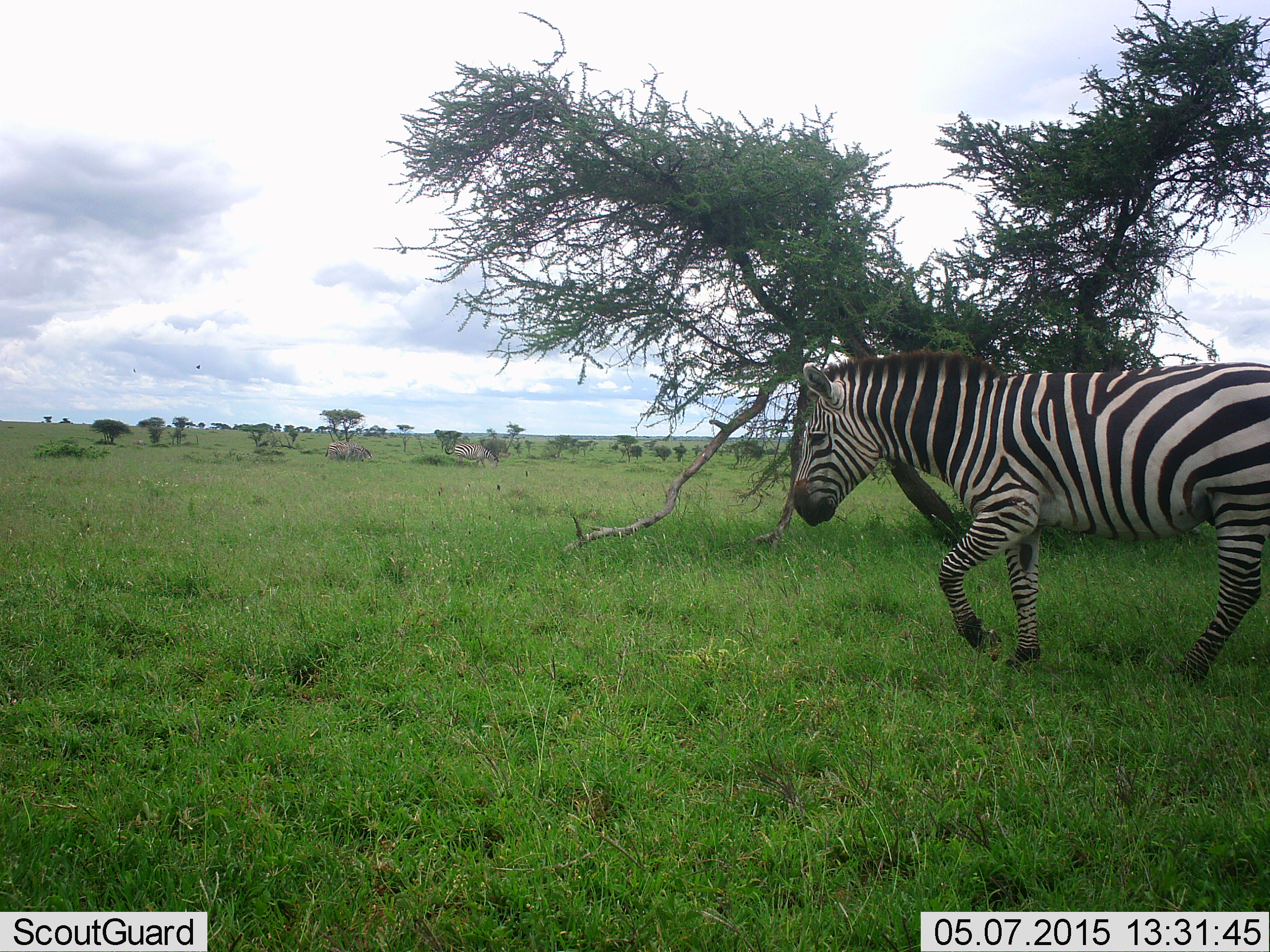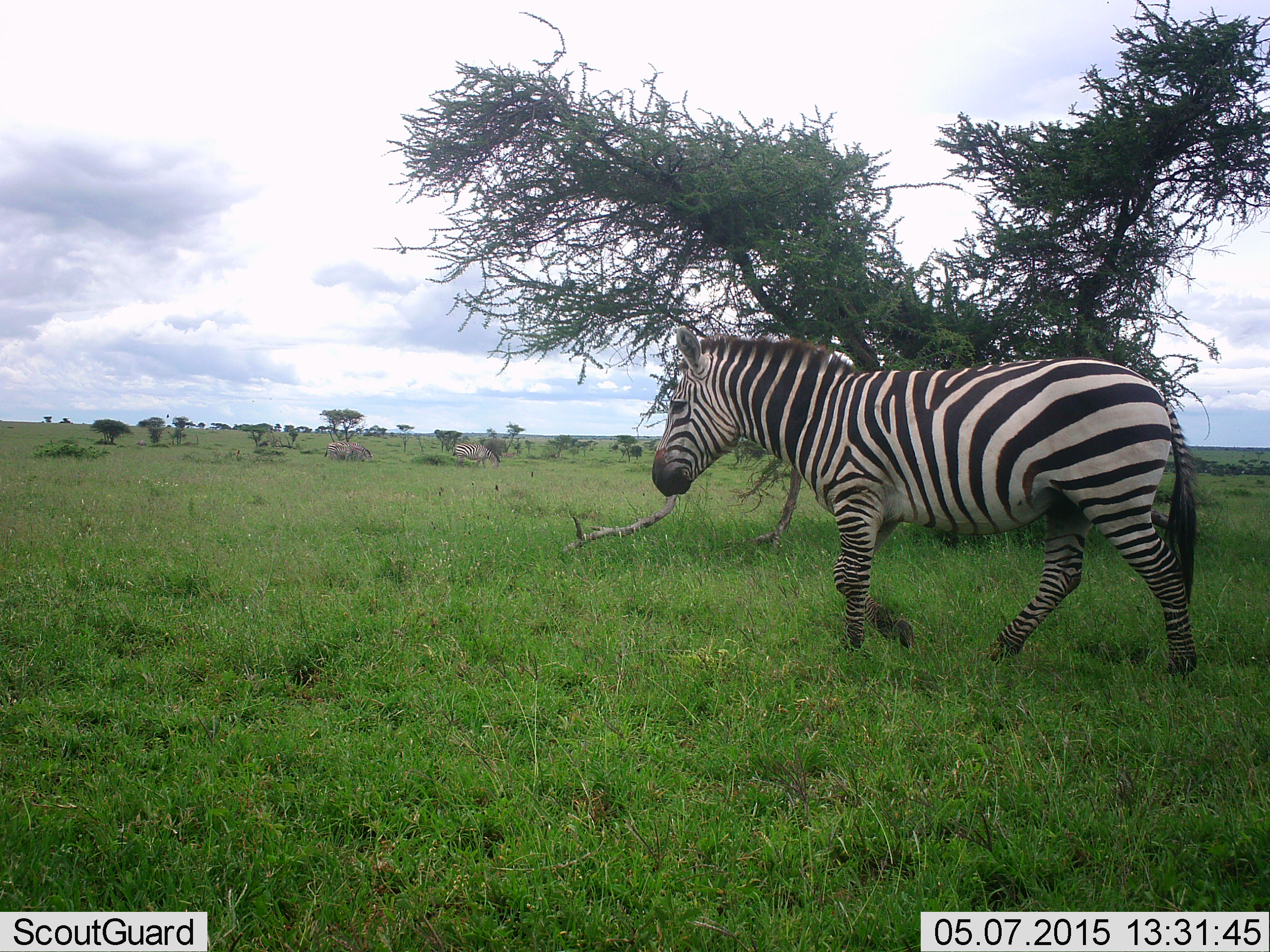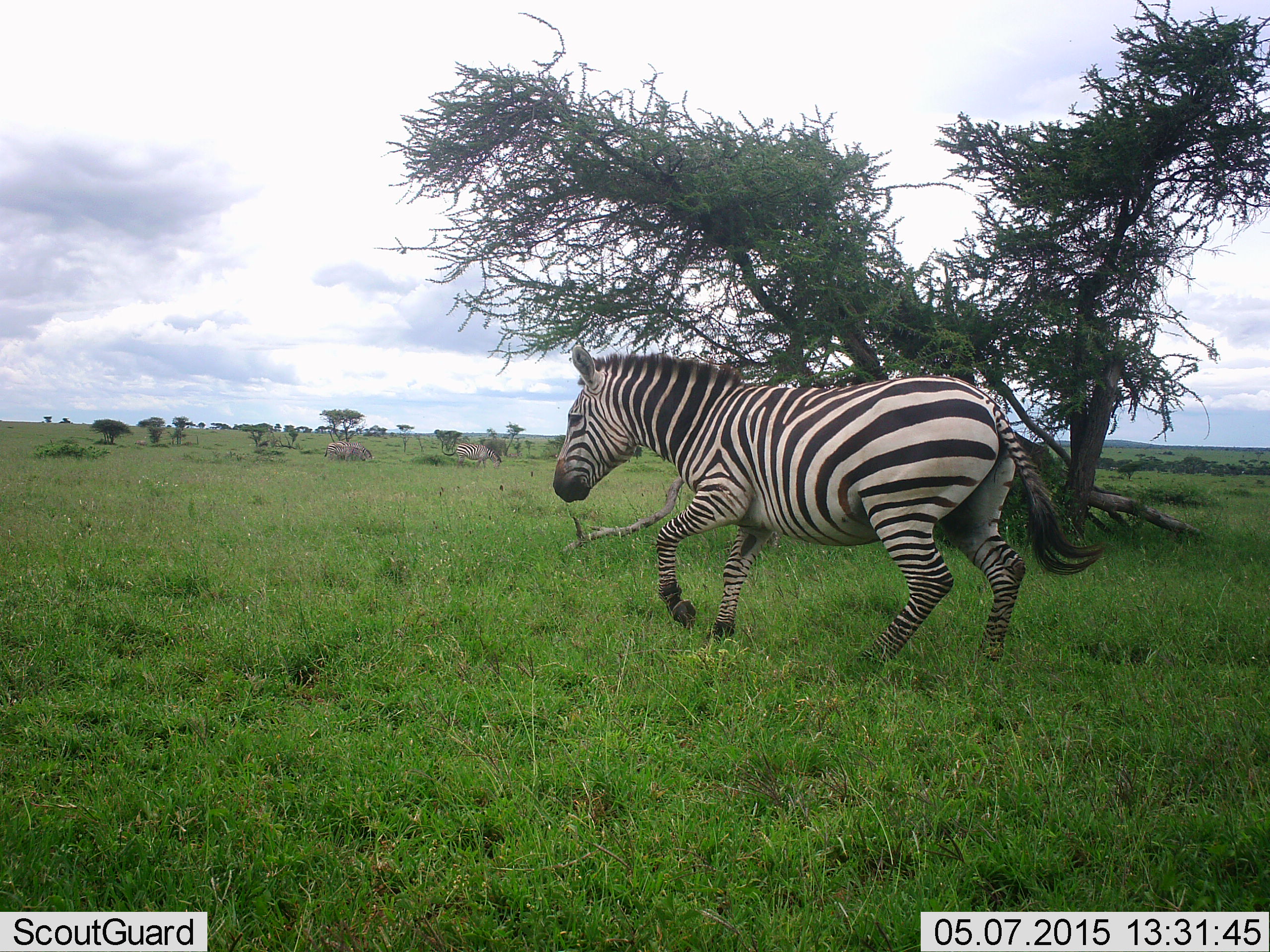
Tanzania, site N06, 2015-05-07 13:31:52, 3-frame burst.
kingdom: Animalia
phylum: Chordata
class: Mammalia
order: Perissodactyla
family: Equidae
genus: Equus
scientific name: Equus quagga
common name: plains zebra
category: zebra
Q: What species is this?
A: Zebra (plains zebra) (Equus quagga).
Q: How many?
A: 3.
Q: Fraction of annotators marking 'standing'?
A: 30%.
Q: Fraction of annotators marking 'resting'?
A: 0%.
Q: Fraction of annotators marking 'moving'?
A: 100%.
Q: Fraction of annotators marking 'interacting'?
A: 0%.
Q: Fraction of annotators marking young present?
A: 0%.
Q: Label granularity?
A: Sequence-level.